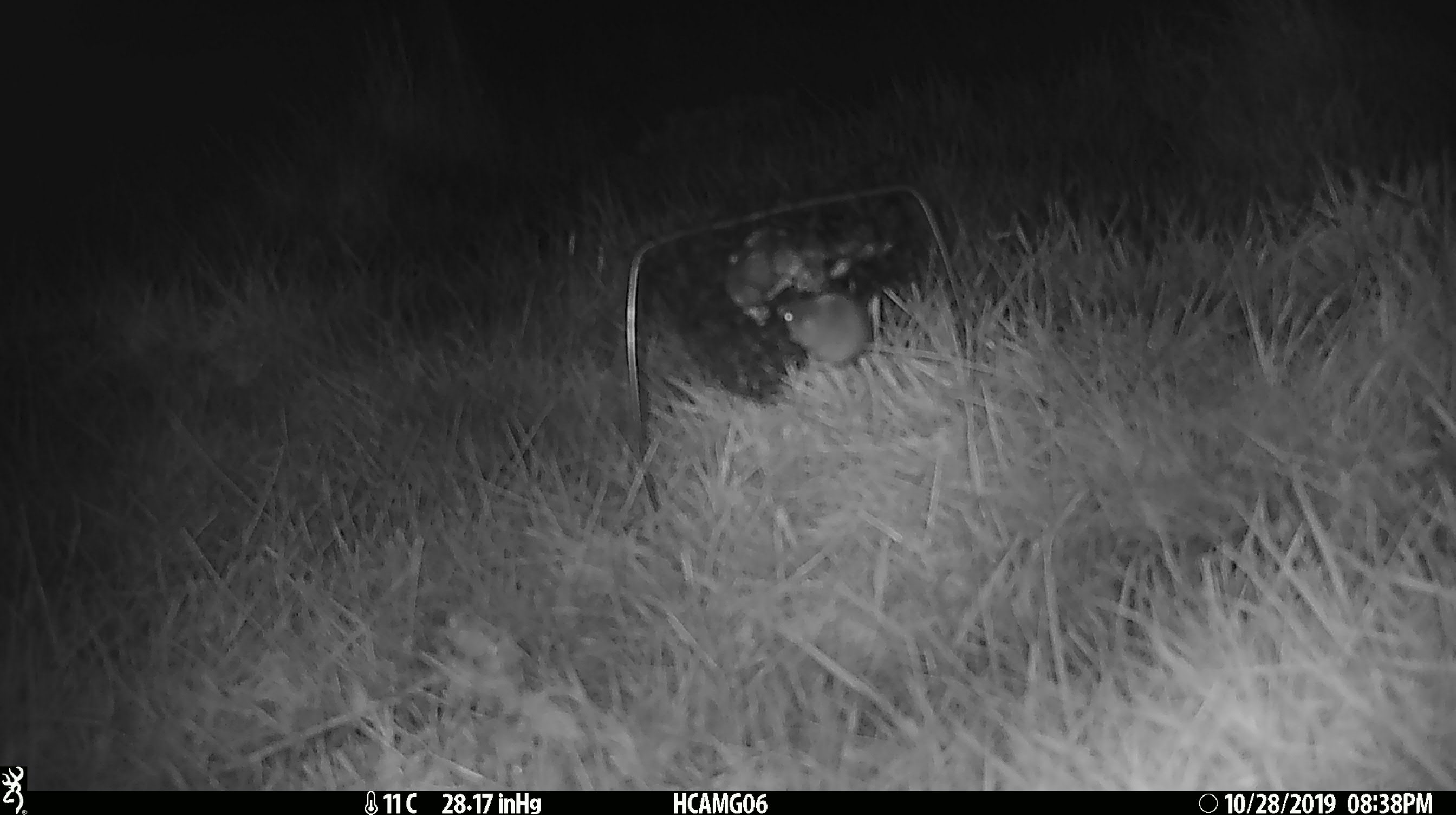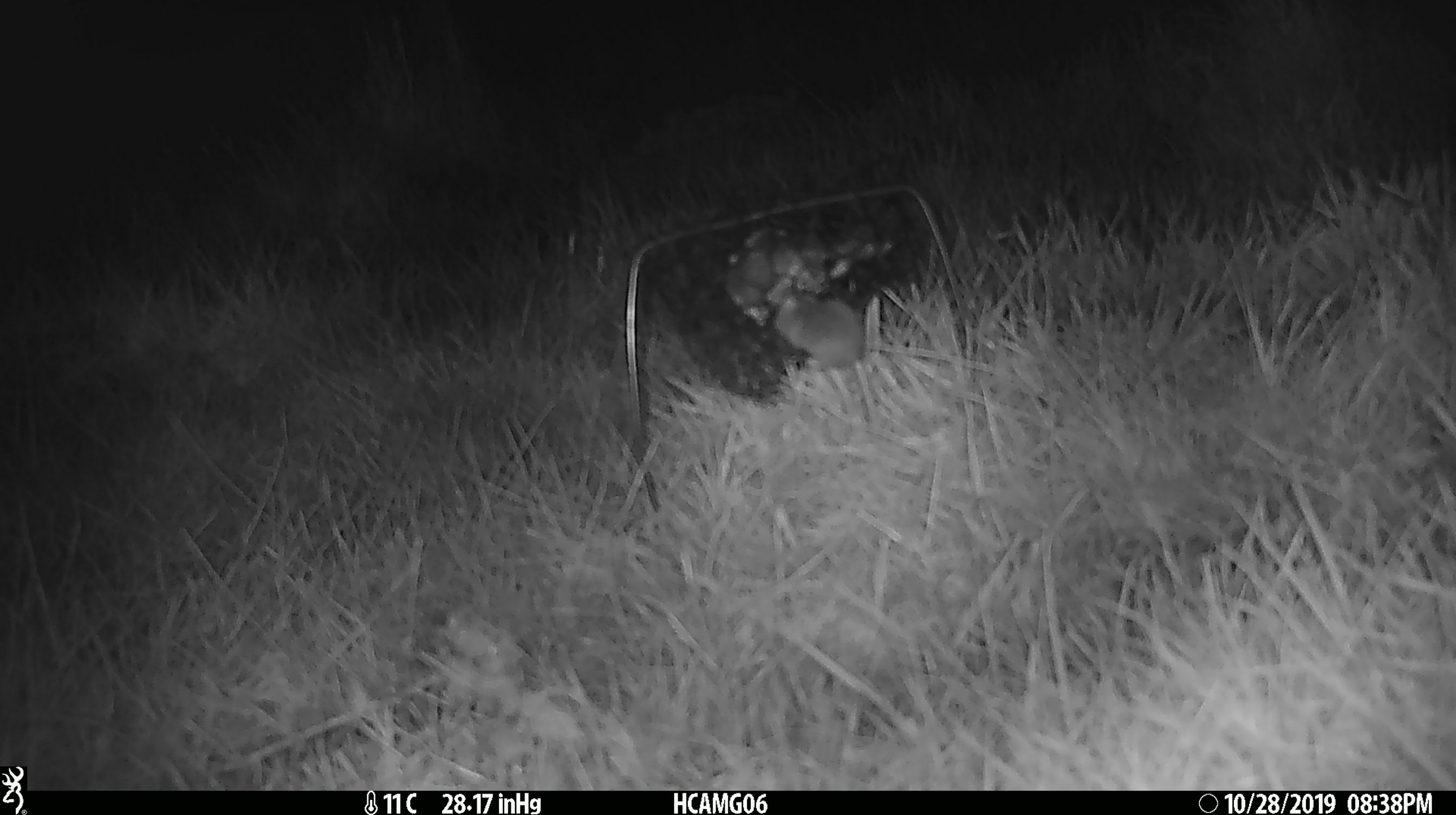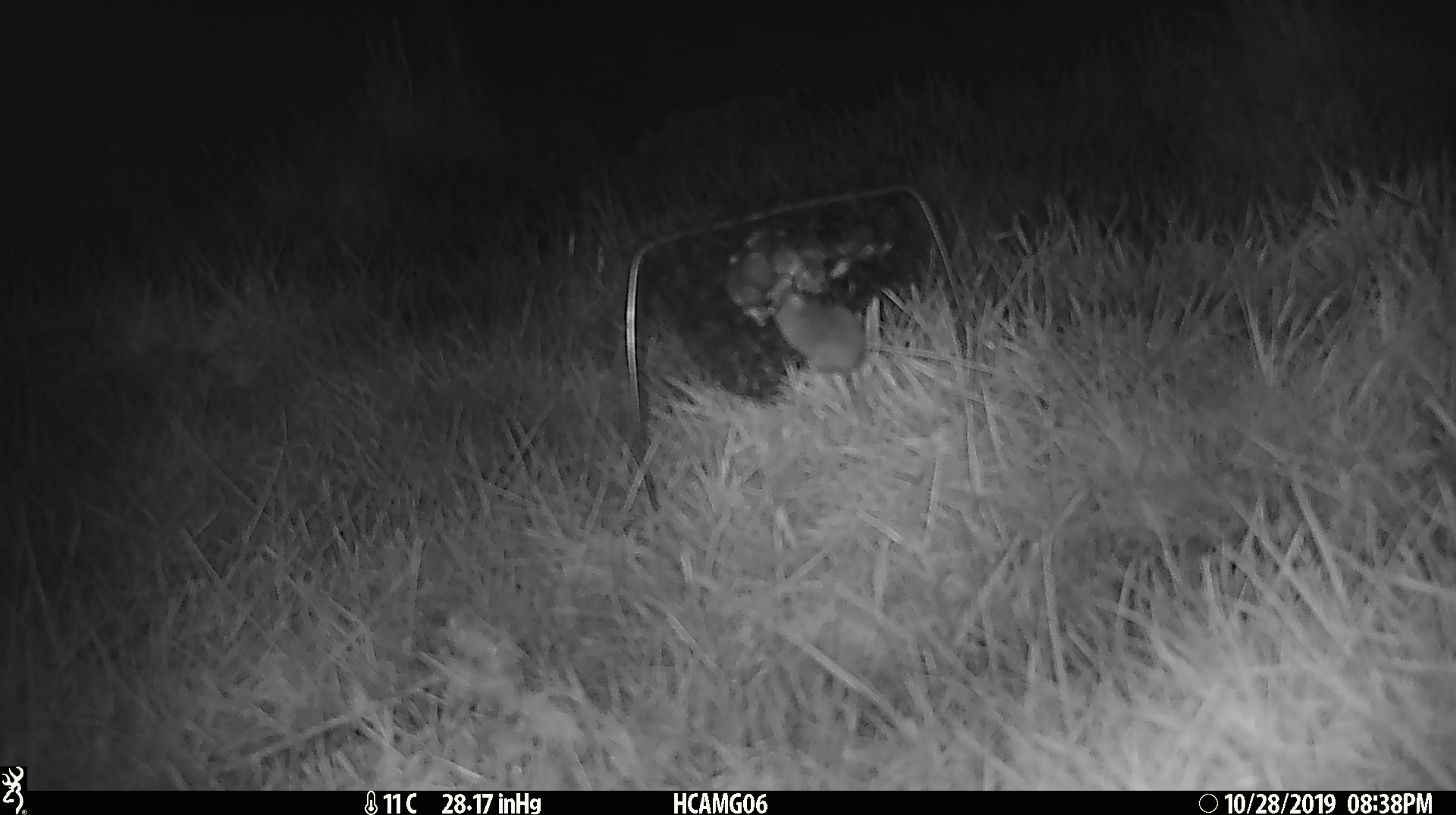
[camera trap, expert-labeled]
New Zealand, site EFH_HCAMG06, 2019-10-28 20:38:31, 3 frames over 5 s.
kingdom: Animalia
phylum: Chordata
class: Mammalia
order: Rodentia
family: Muridae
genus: Mus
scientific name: Mus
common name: mouse